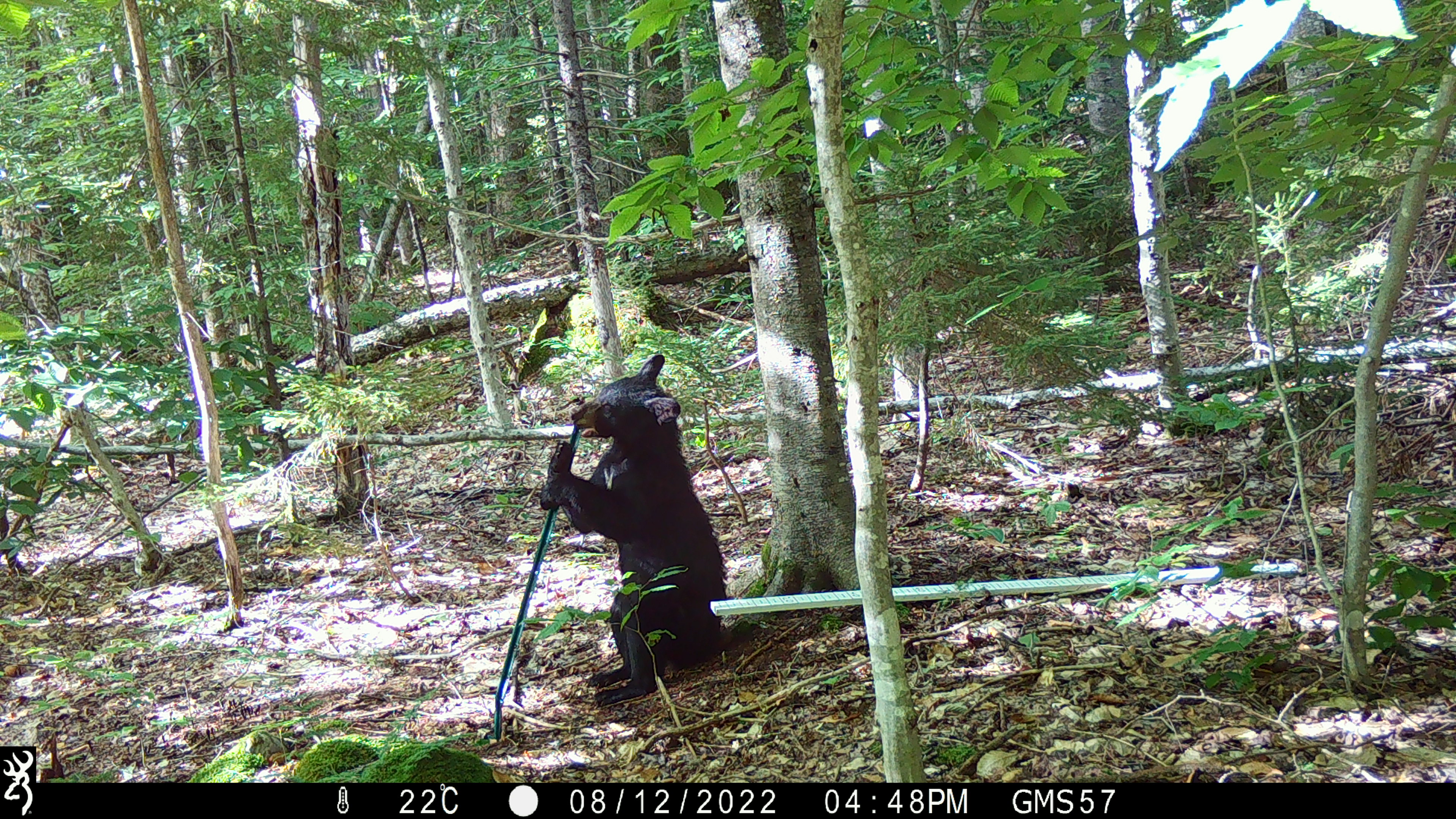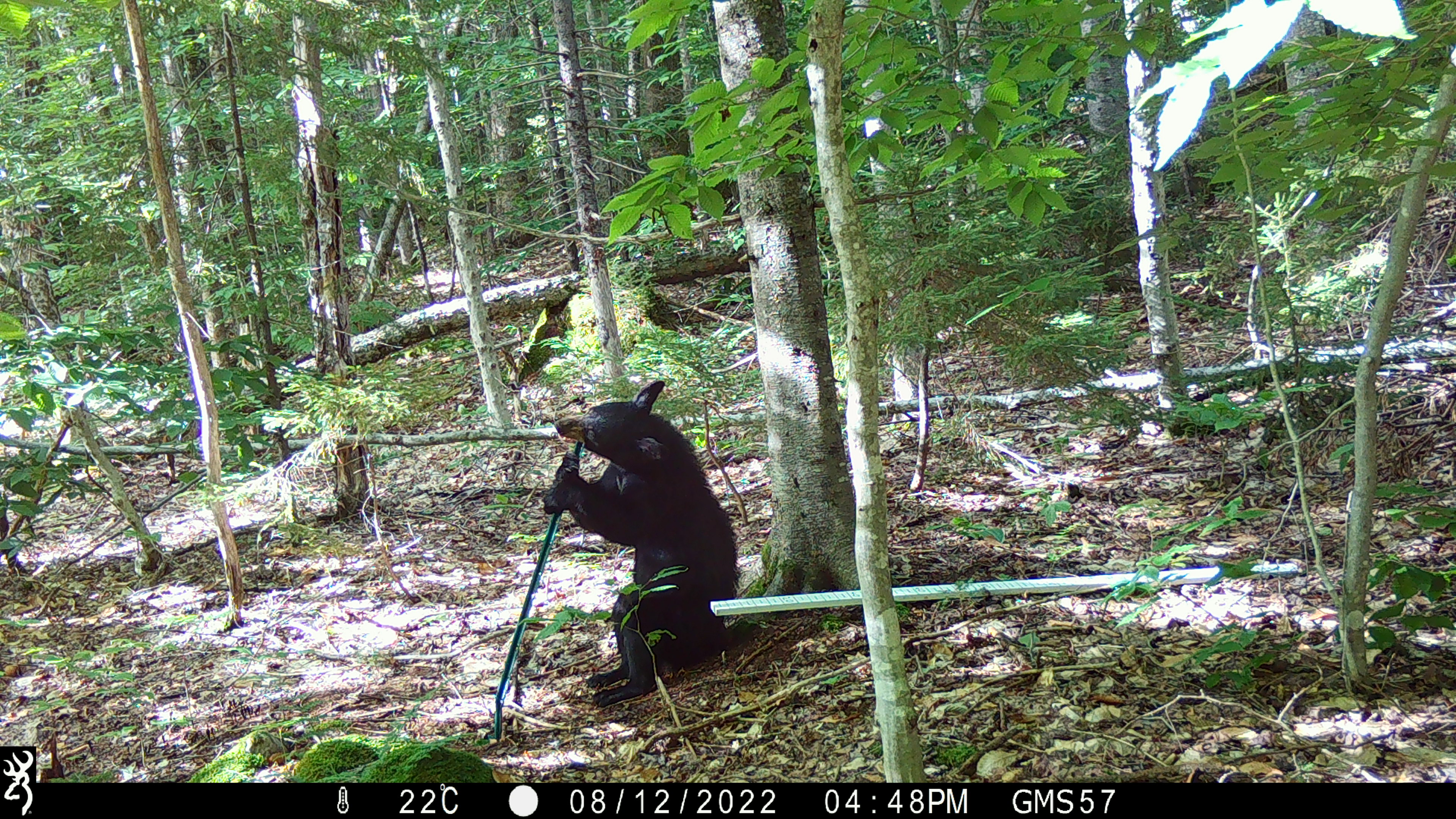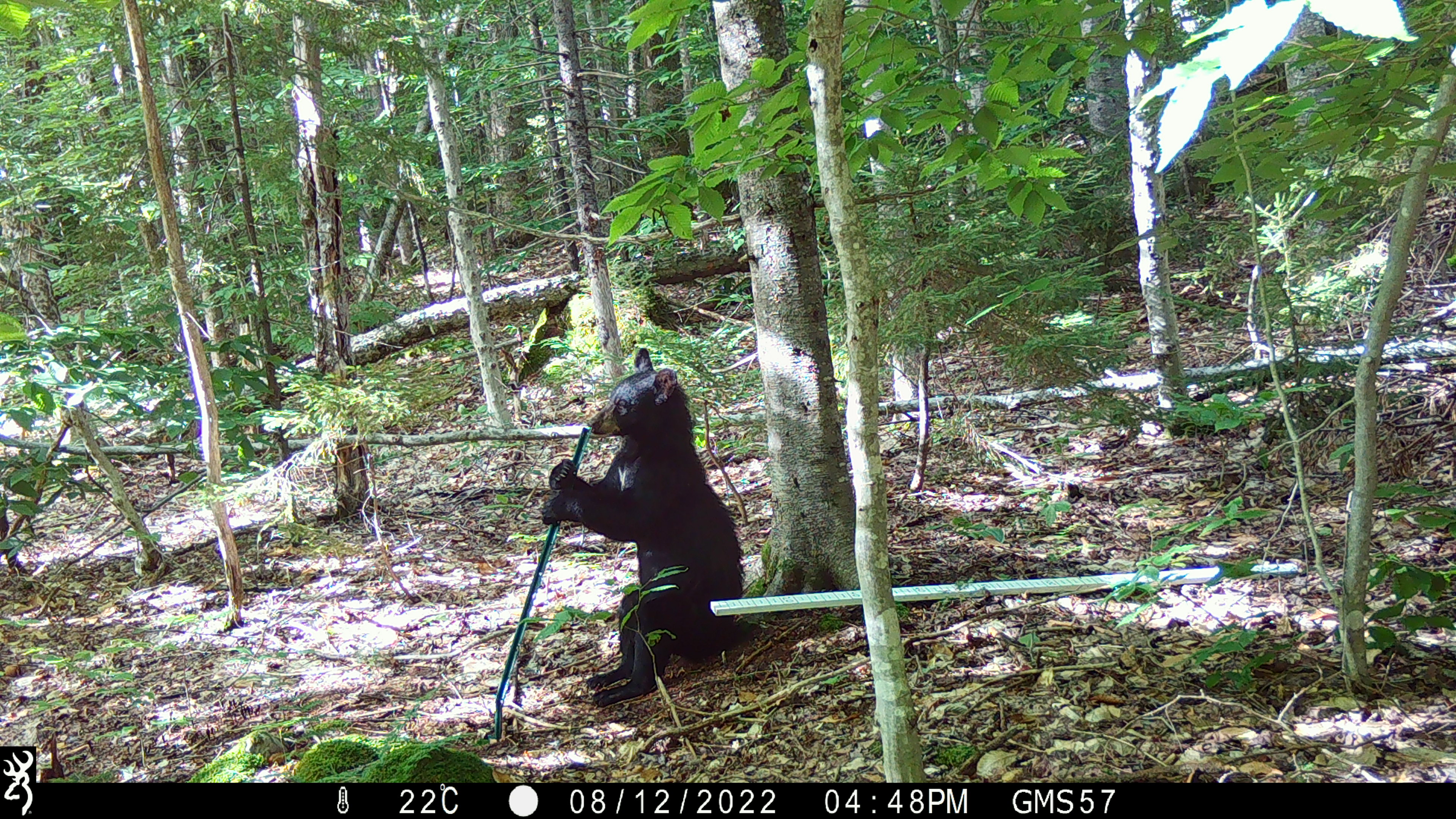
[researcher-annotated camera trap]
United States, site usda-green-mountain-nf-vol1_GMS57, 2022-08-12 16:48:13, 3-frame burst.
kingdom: Animalia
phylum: Chordata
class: Mammalia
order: Carnivora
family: Ursidae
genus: Ursus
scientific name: Ursus americanus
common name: black bear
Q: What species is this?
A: Black bear (Ursus americanus).